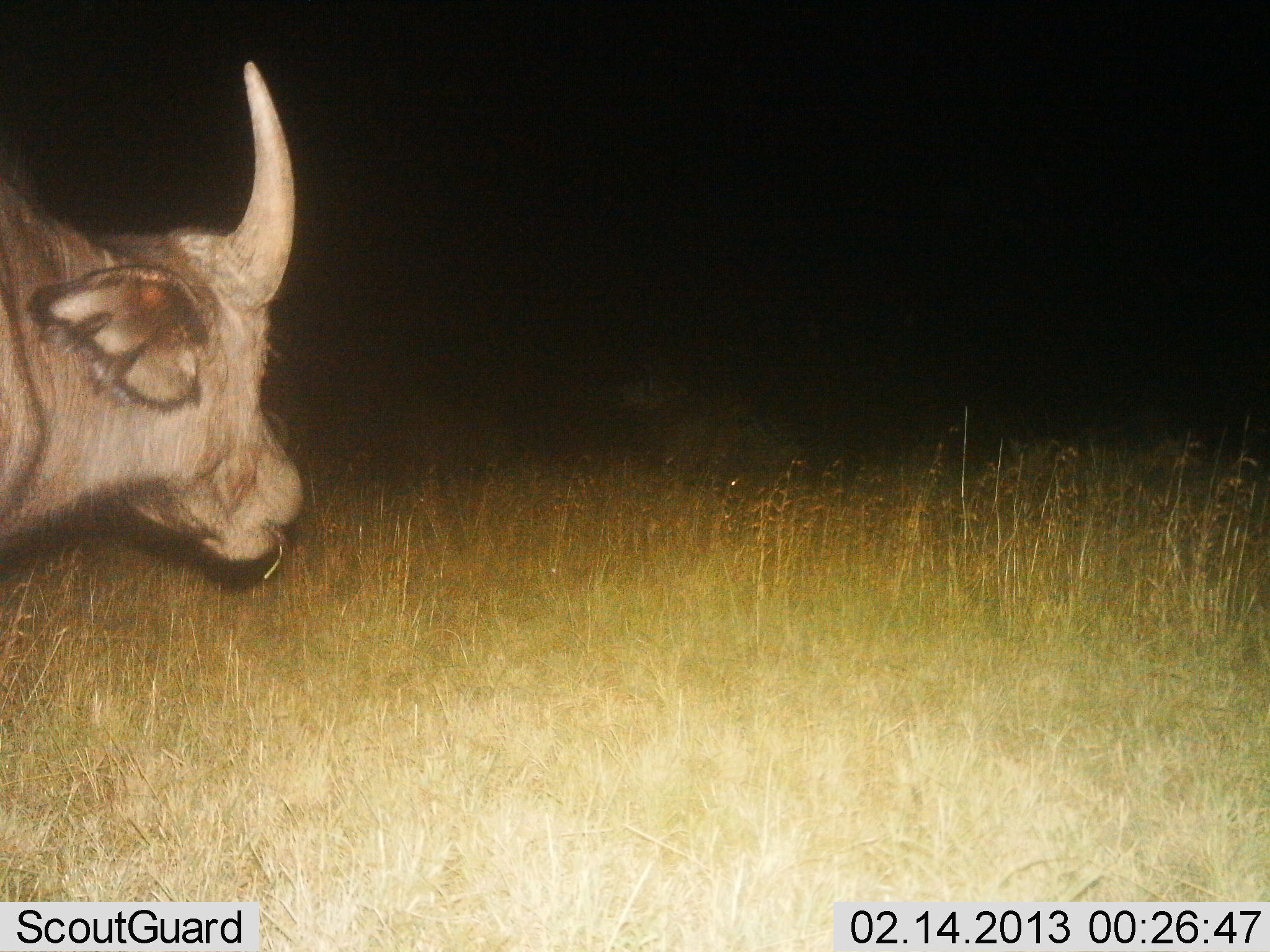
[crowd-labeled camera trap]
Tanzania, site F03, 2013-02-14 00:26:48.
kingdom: Animalia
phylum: Chordata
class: Mammalia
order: Artiodactyla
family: Bovidae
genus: Syncerus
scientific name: Syncerus caffer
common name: cape buffalo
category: buffalo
Buffalo (cape buffalo) (Syncerus caffer), count 1. Behavior (volunteer vote fractions): standing 64%, resting 0%, moving 27%, interacting 0%. Young present (vote fraction): 0%. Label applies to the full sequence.